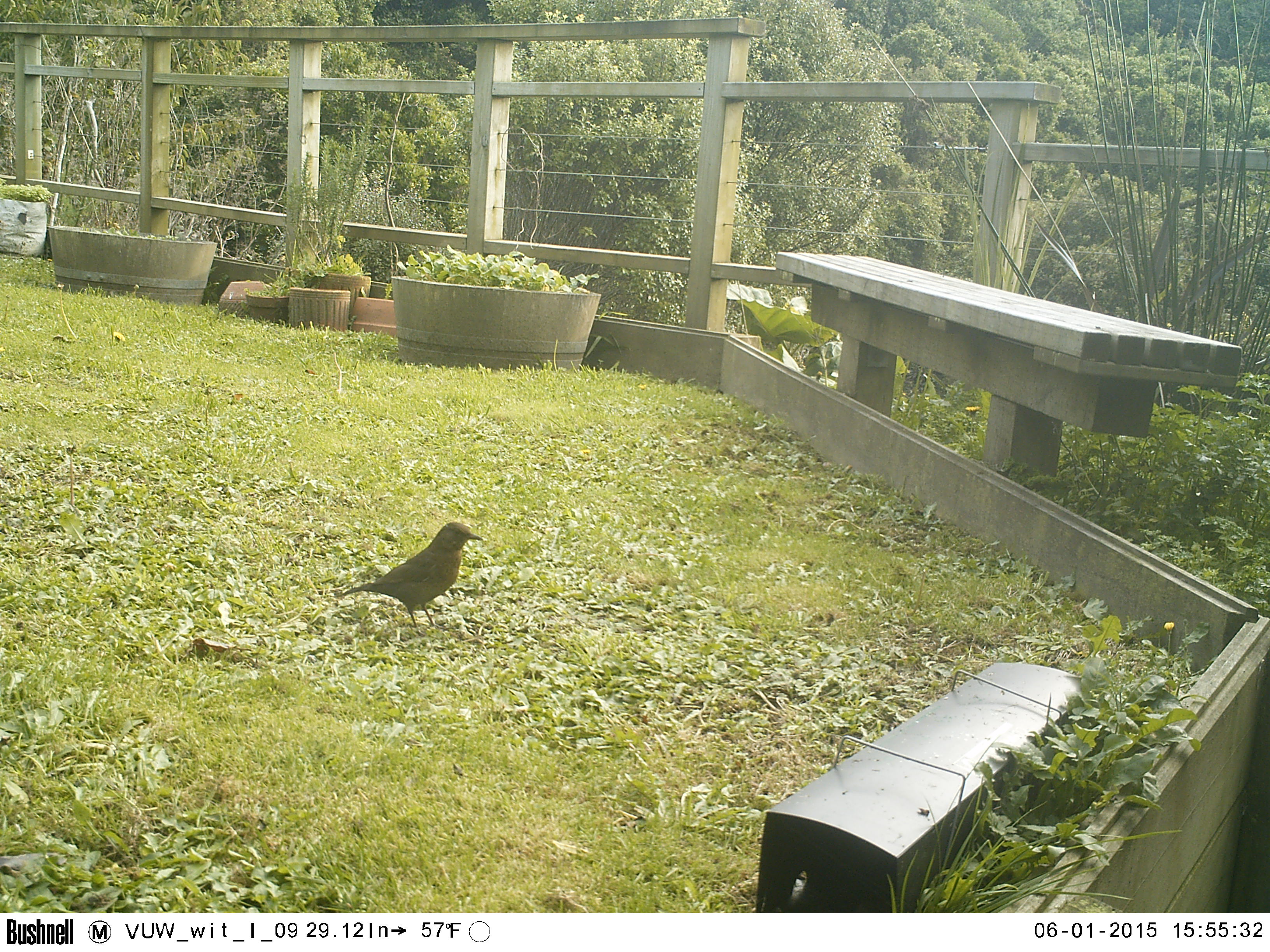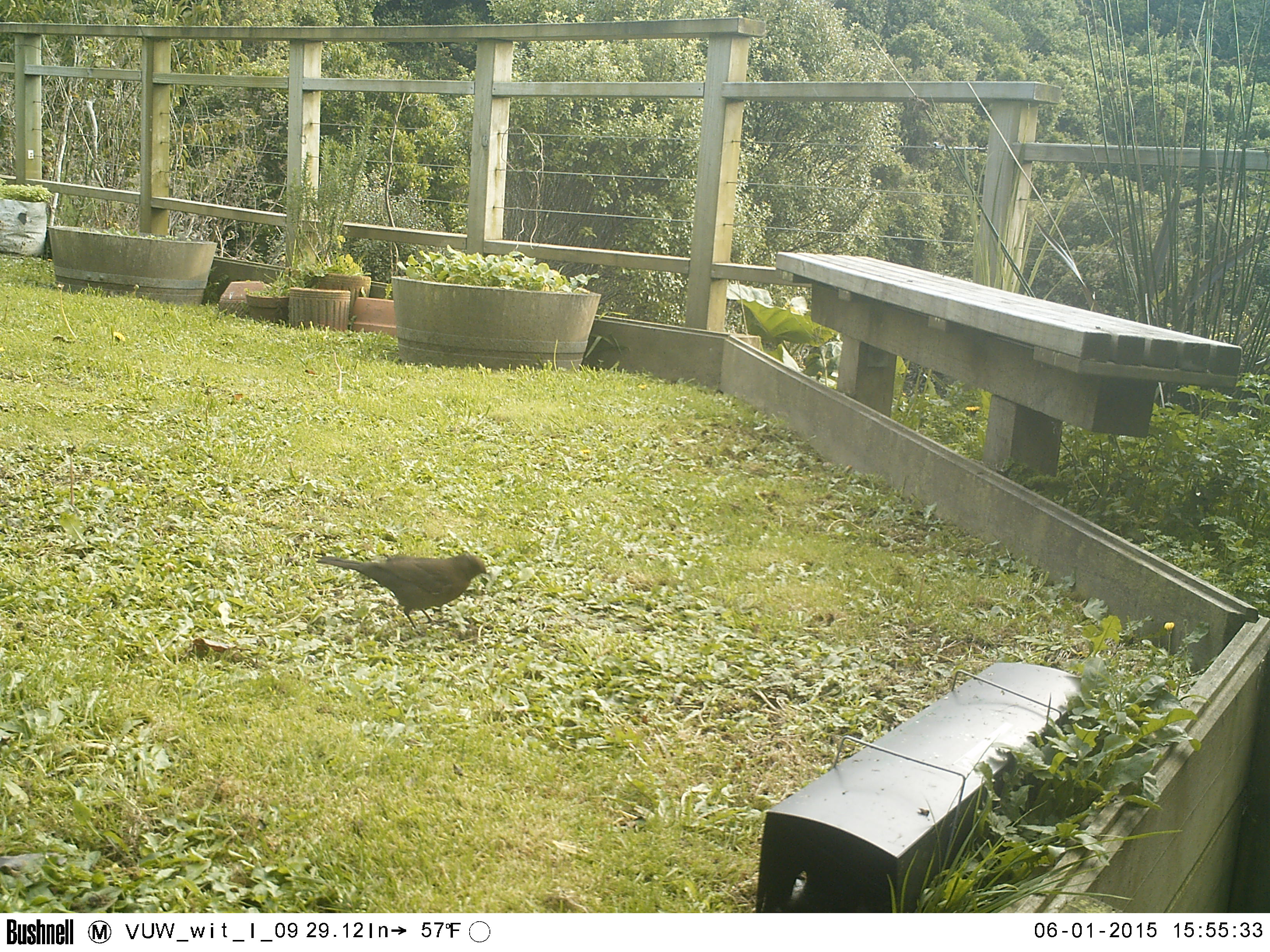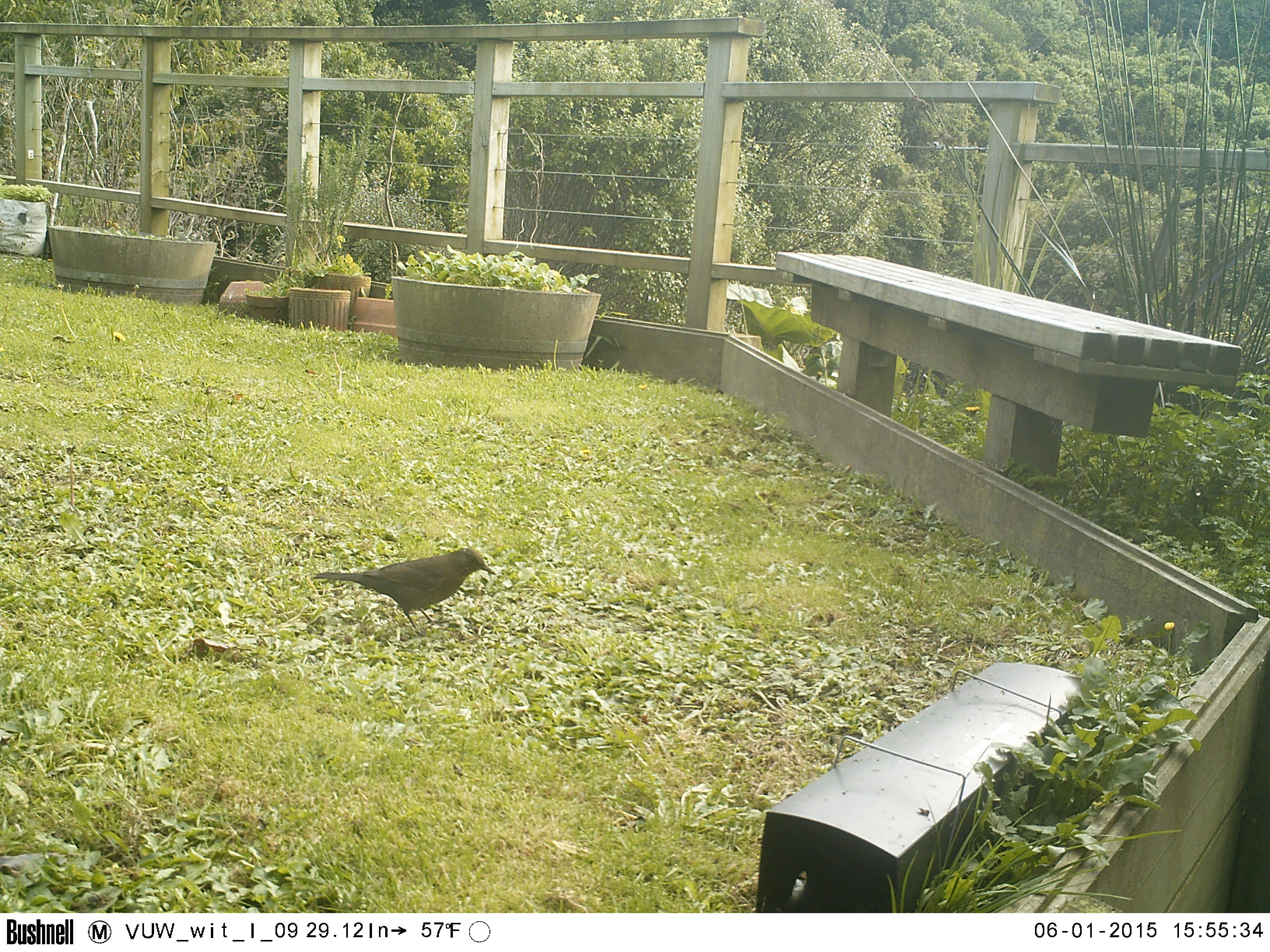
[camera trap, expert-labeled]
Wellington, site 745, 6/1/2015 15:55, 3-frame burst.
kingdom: Animalia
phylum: Chordata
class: Aves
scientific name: Aves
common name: bird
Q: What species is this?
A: Bird (Aves).